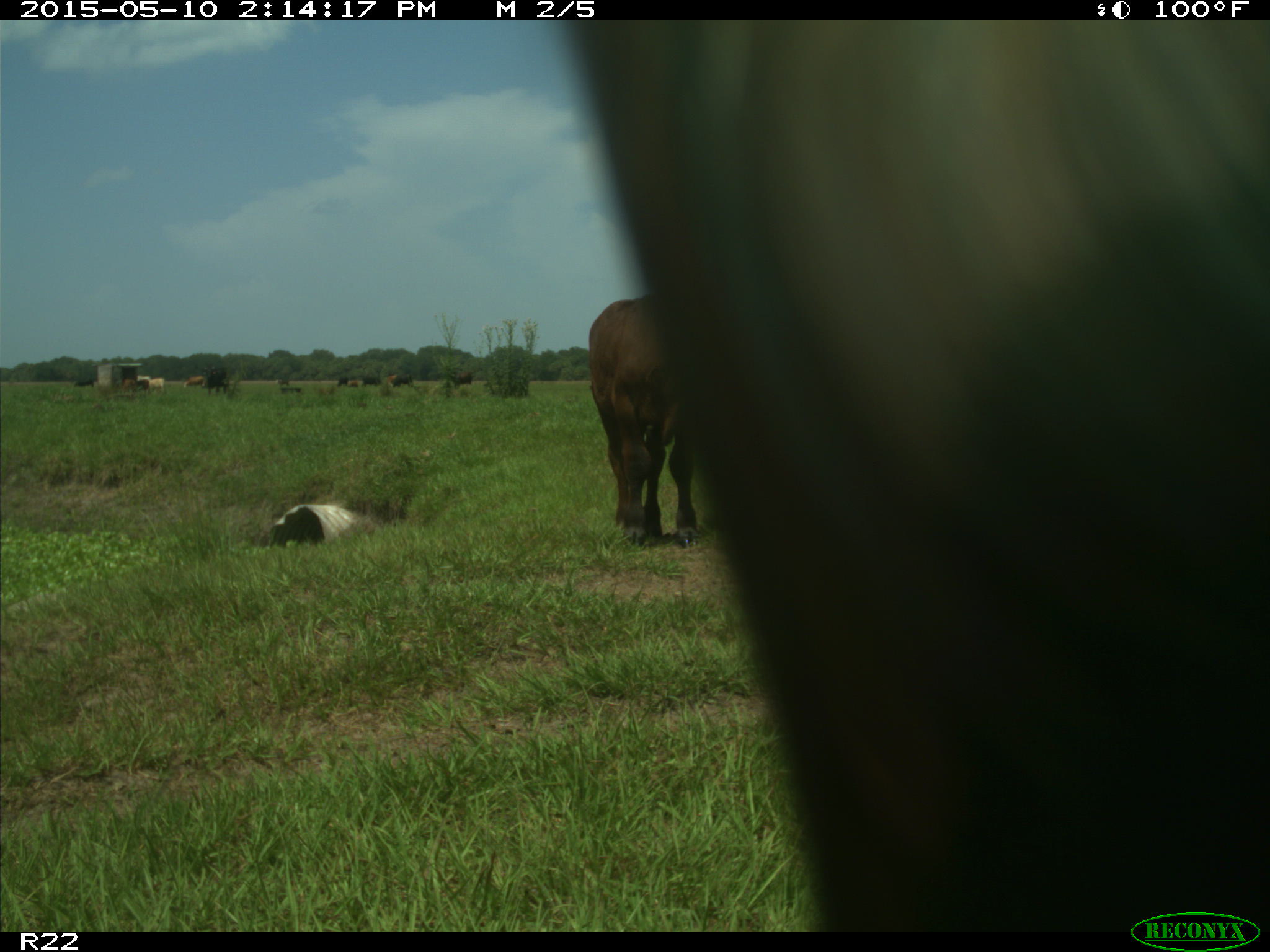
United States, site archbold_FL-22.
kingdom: Animalia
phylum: Chordata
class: Mammalia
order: Artiodactyla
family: Bovidae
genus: Bos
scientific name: Bos taurus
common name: domestic cow